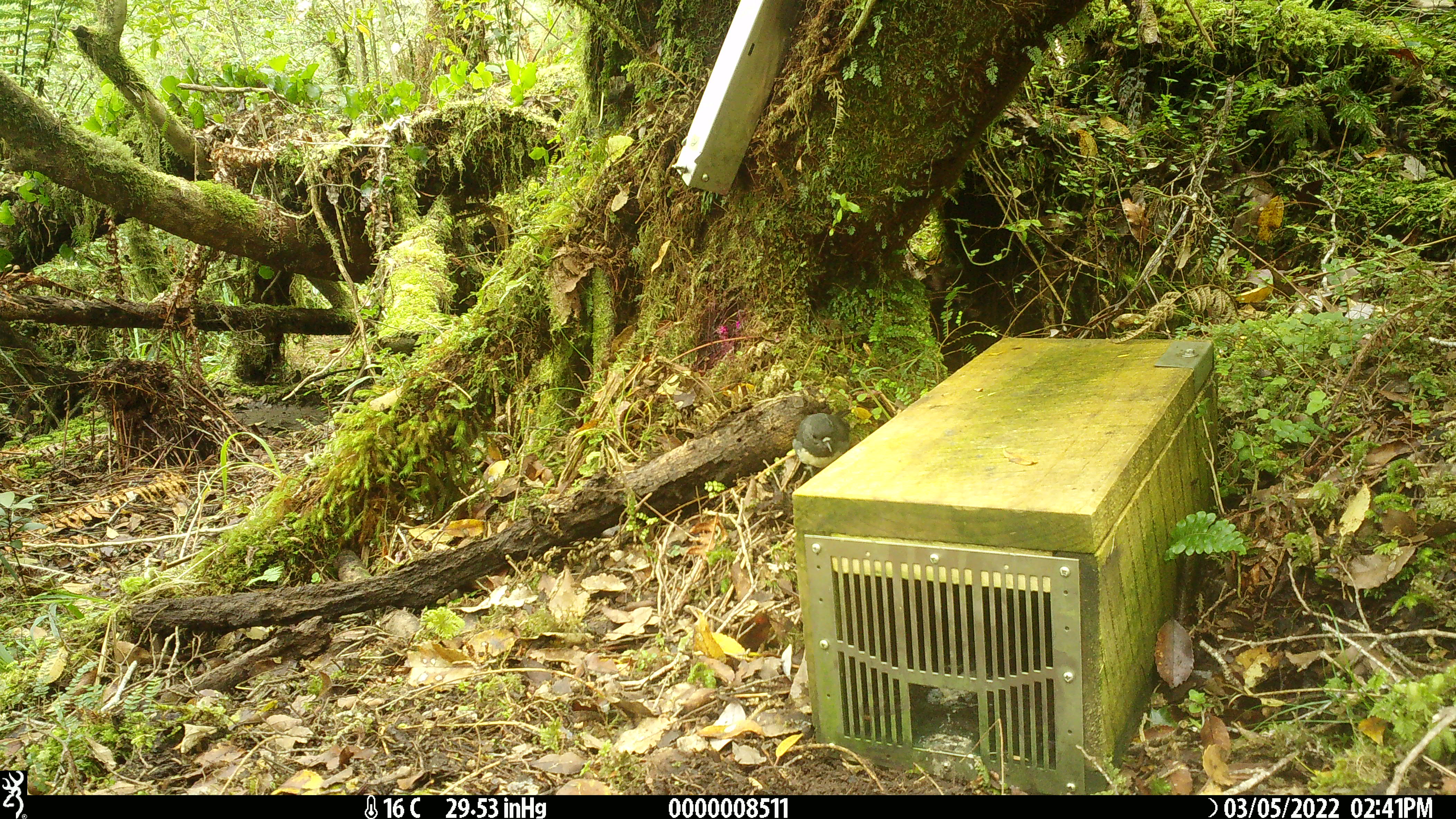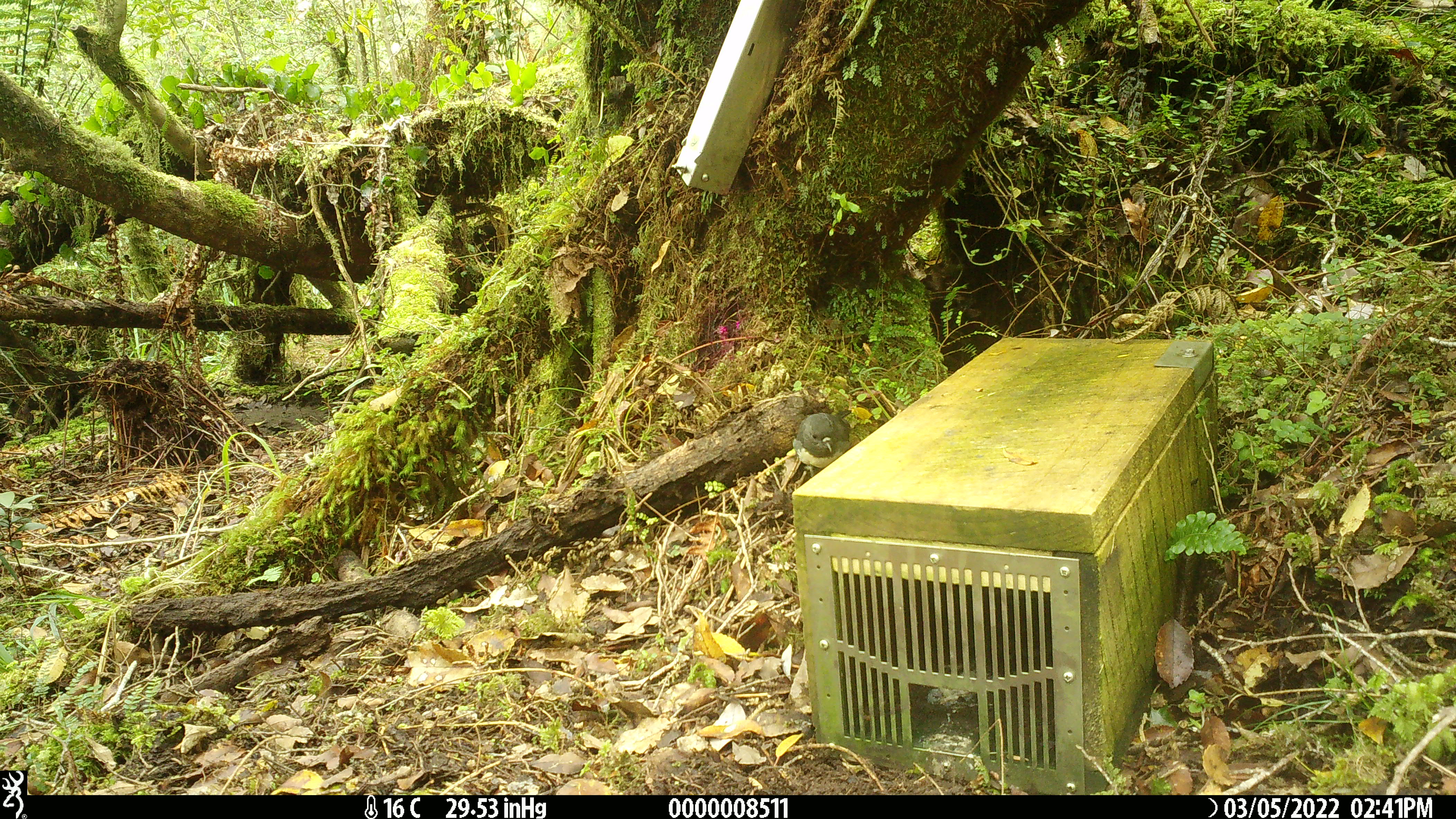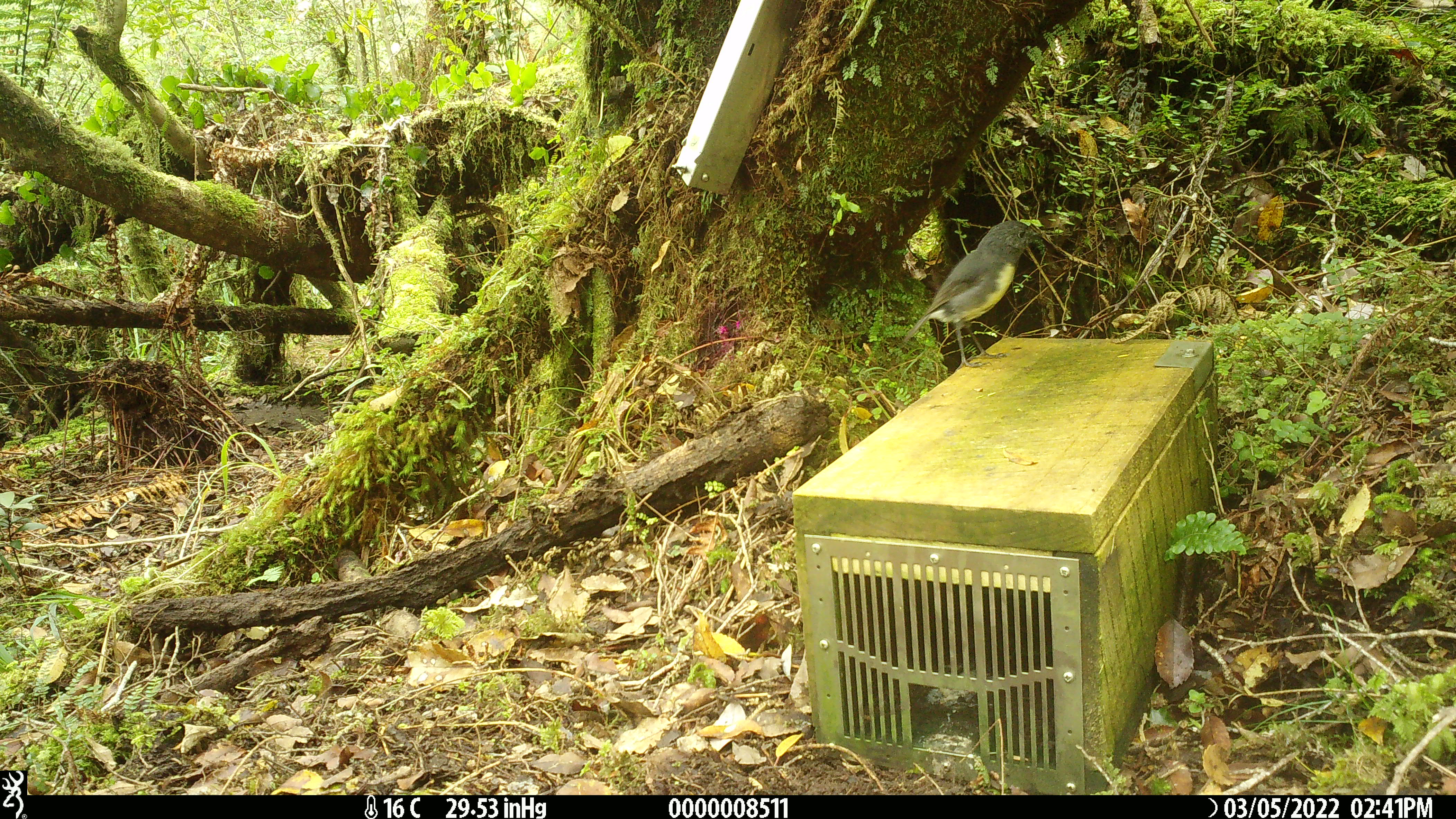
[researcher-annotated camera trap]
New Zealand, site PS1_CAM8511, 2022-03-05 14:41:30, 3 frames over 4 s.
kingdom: Animalia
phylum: Chordata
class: Aves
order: Passeriformes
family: Petroicidae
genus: Petroica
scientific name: Petroica australis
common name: new zealand robin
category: robin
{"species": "robin (new zealand robin) (Petroica australis)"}